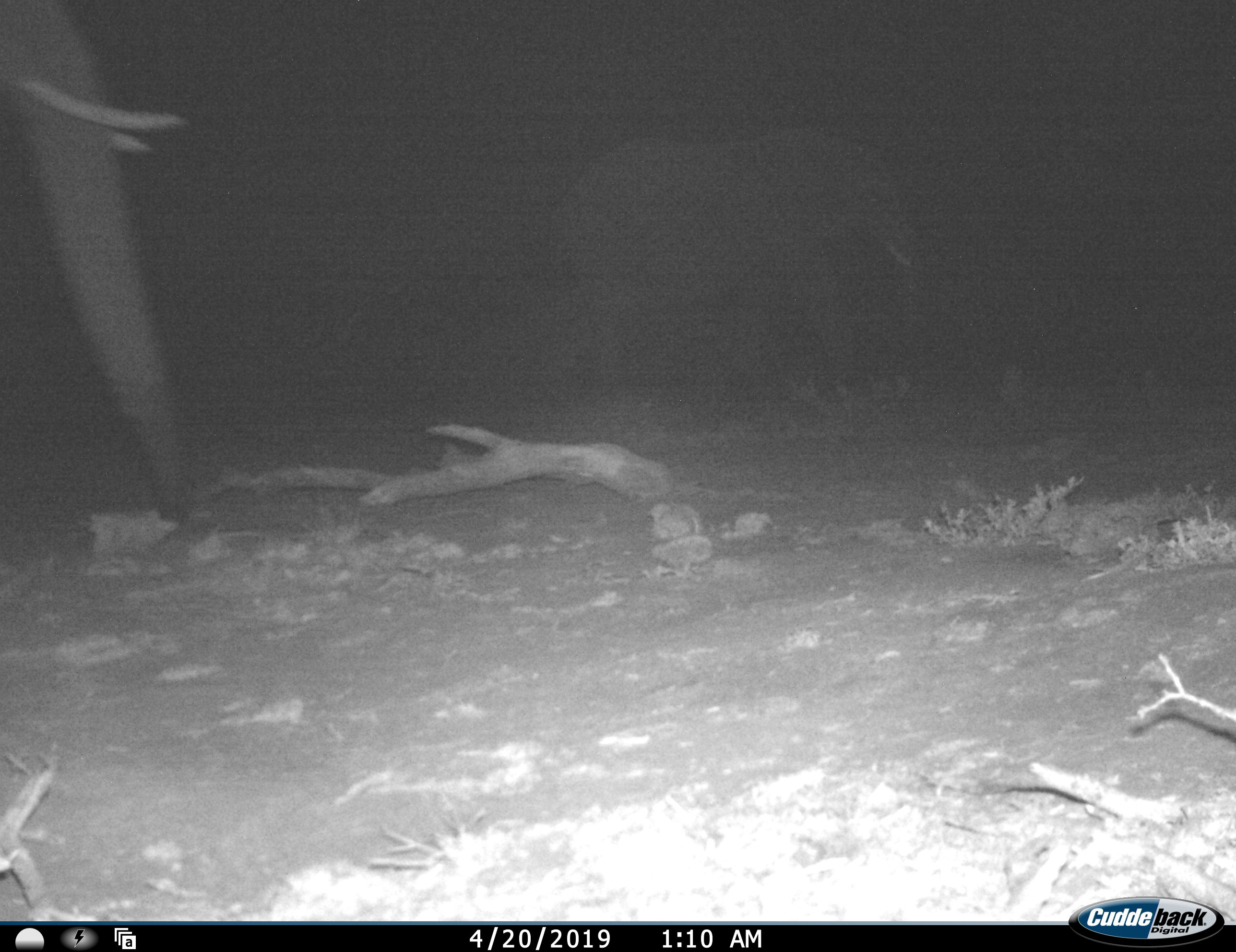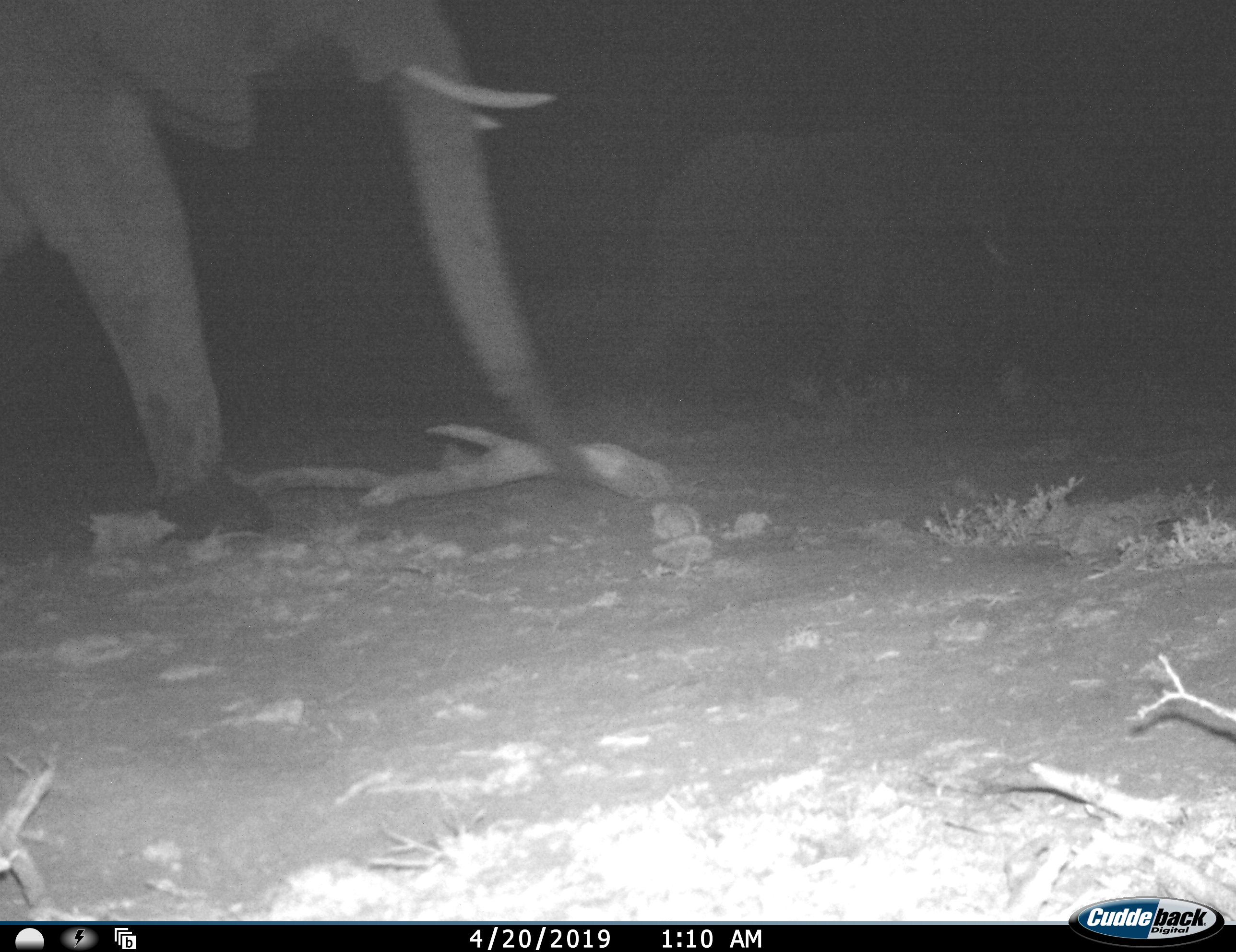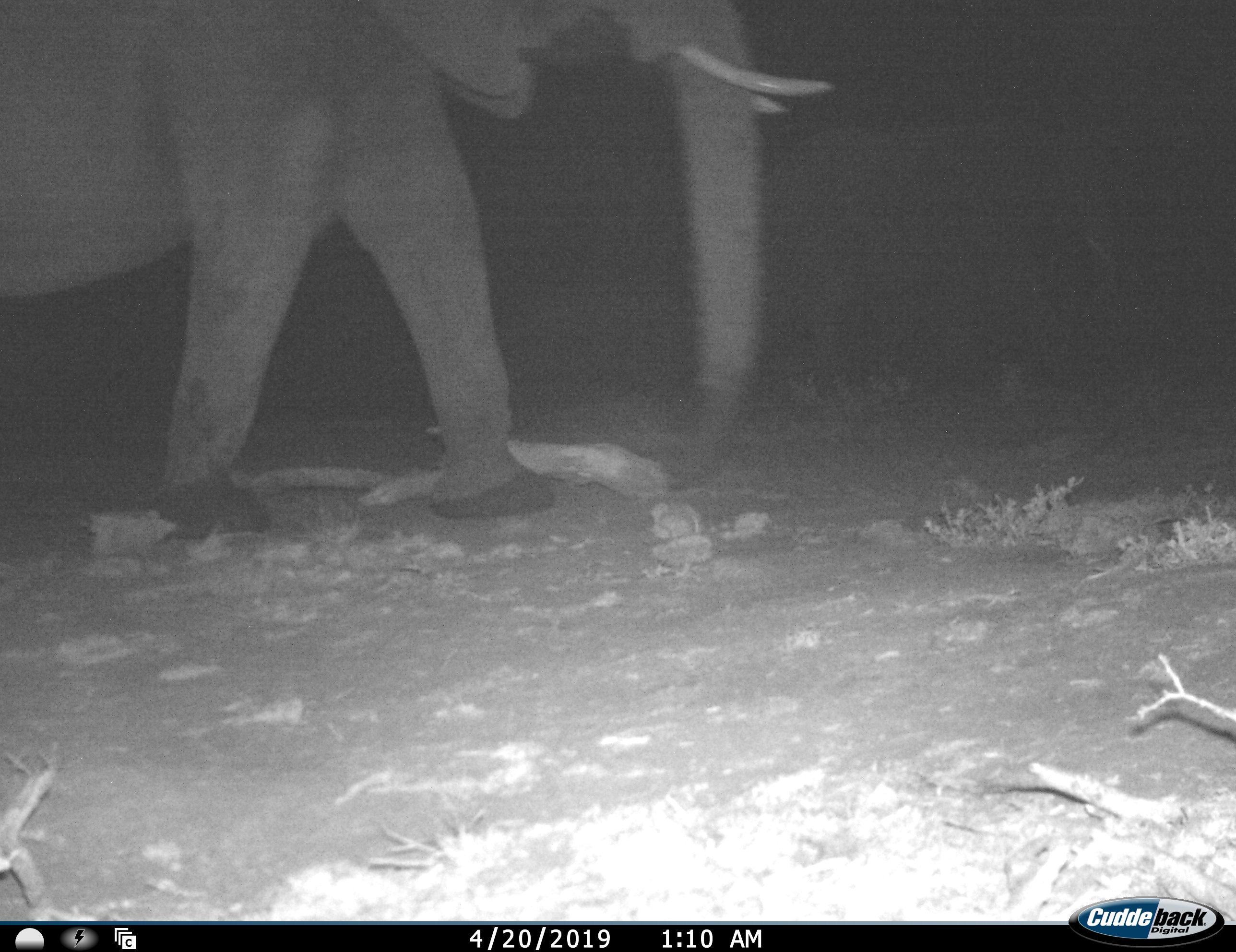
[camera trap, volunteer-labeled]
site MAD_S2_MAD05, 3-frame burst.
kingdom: Animalia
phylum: Chordata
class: Mammalia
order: Proboscidea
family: Elephantidae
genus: Loxodonta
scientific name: Loxodonta africana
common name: african bush elephant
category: elephant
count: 2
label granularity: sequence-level